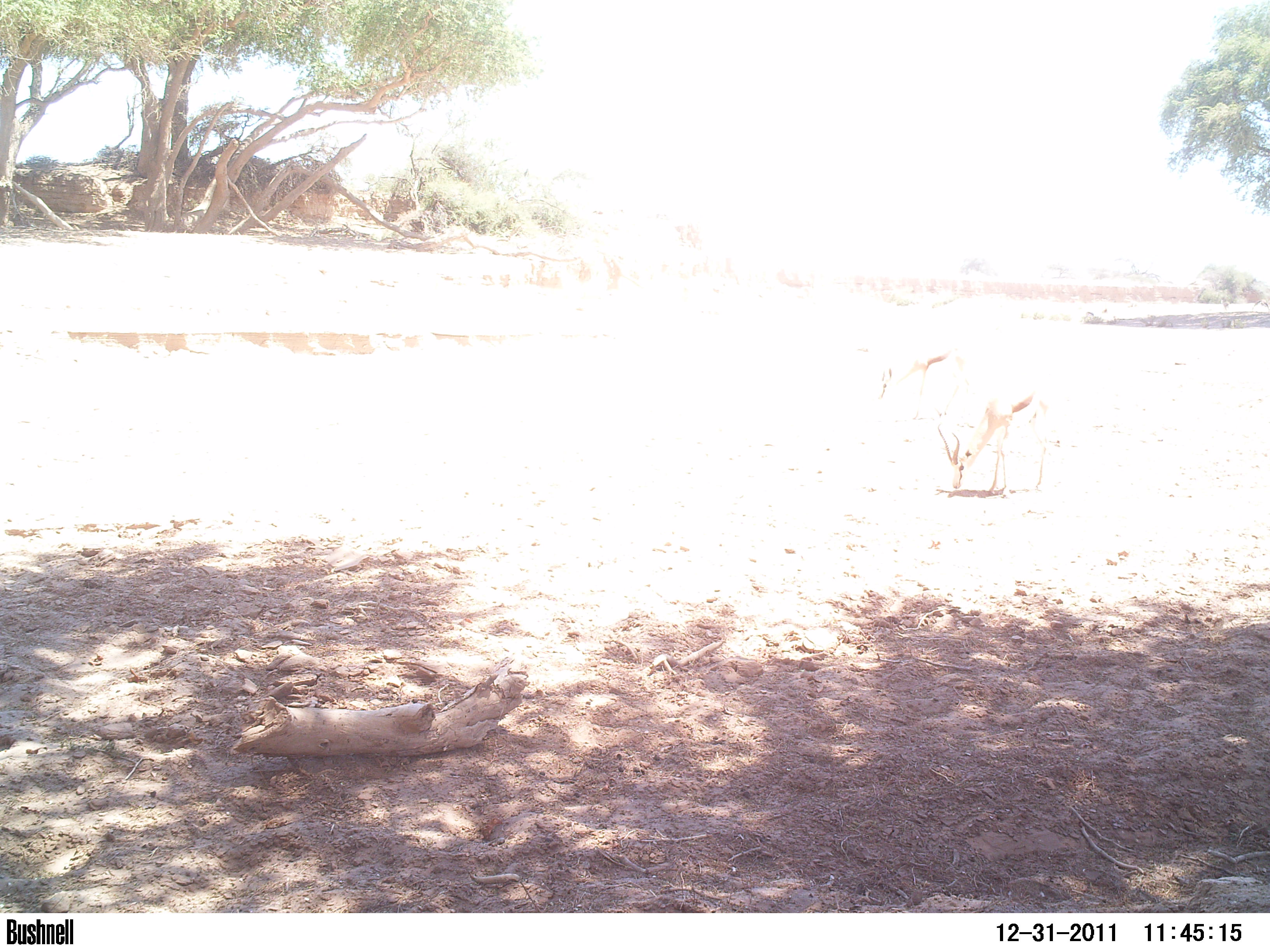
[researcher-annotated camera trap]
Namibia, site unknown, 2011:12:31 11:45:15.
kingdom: Animalia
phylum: Chordata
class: Mammalia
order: Artiodactyla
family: Bovidae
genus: Antidorcas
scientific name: Antidorcas marsupialis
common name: springbok